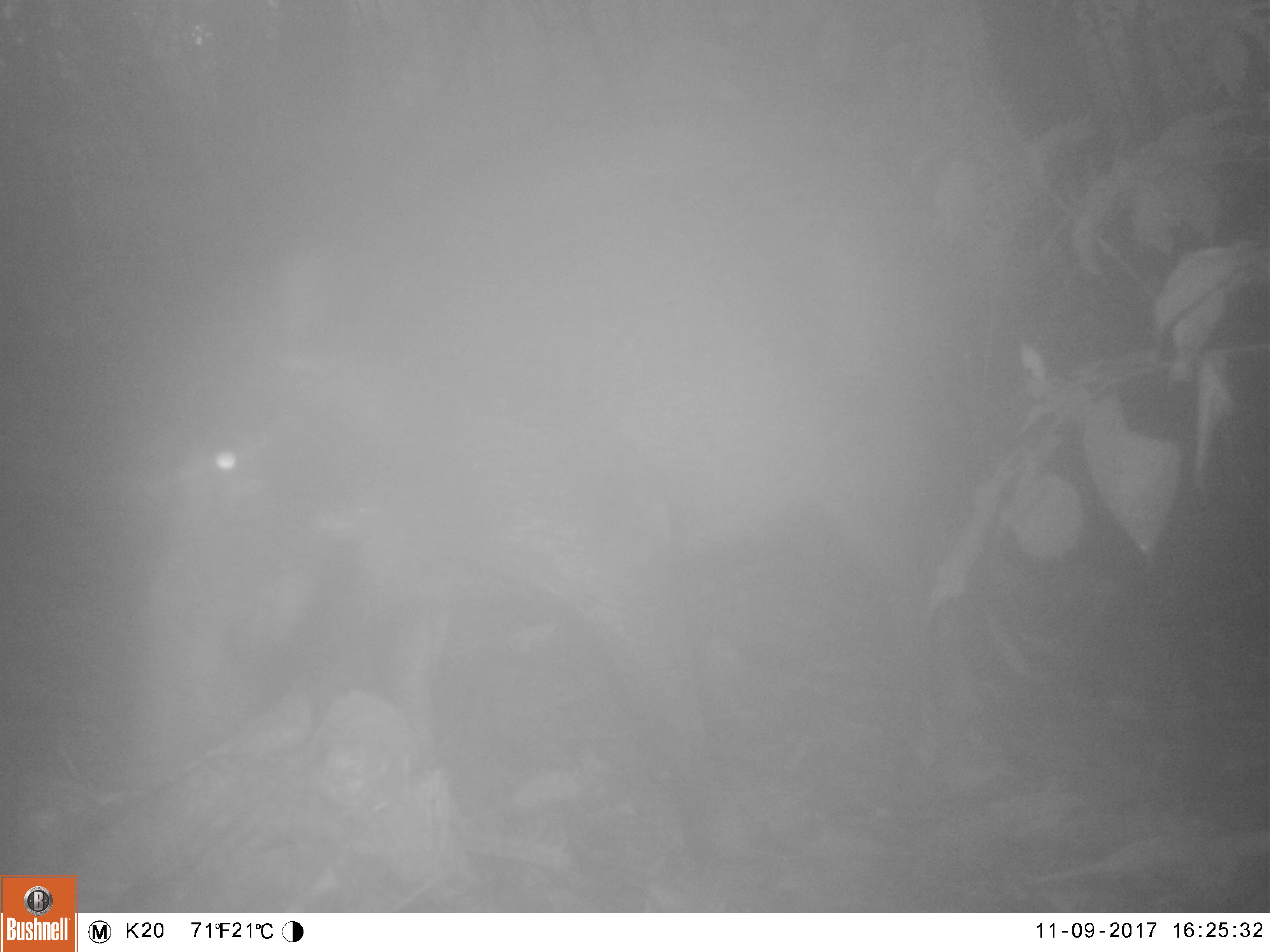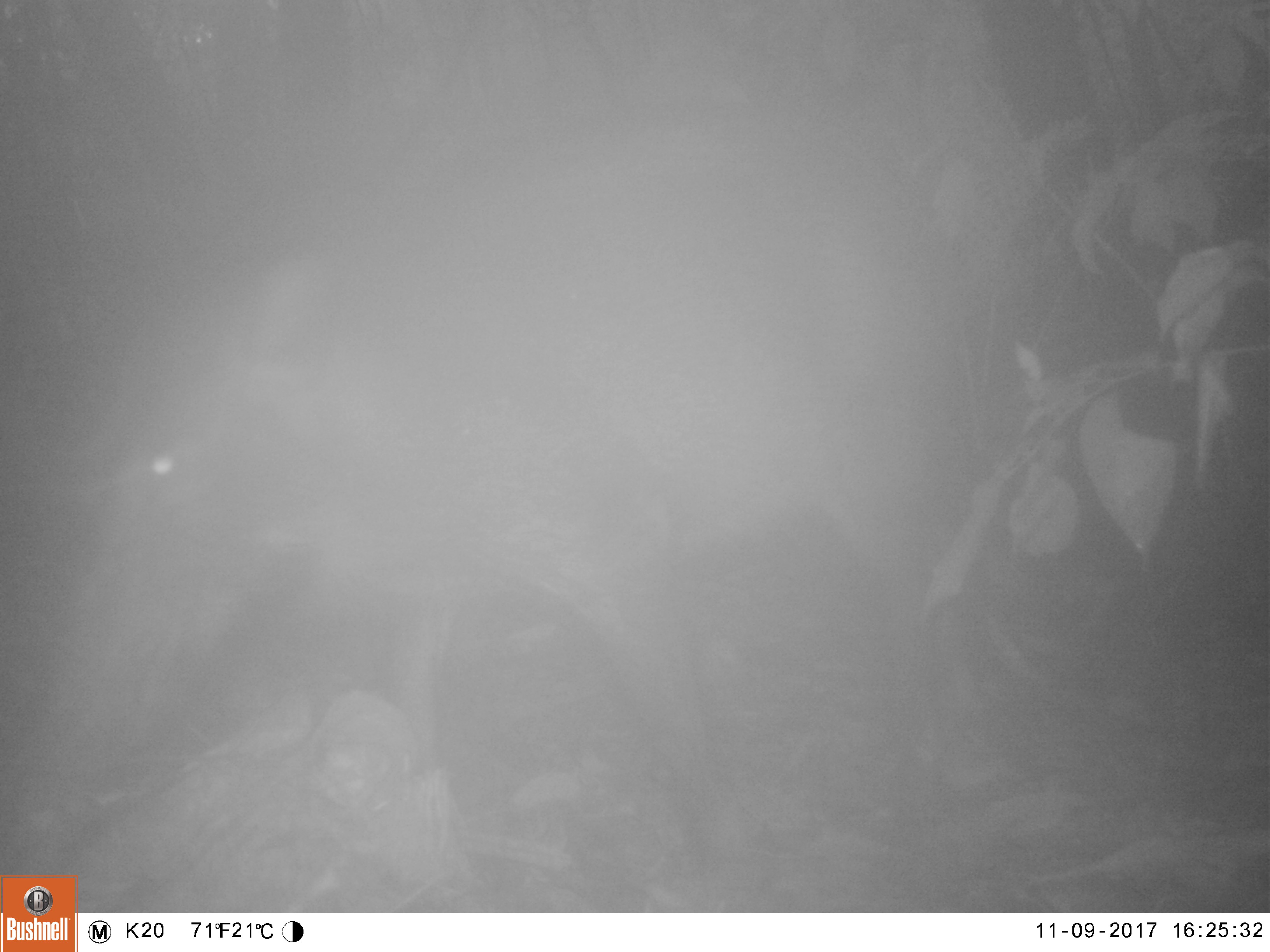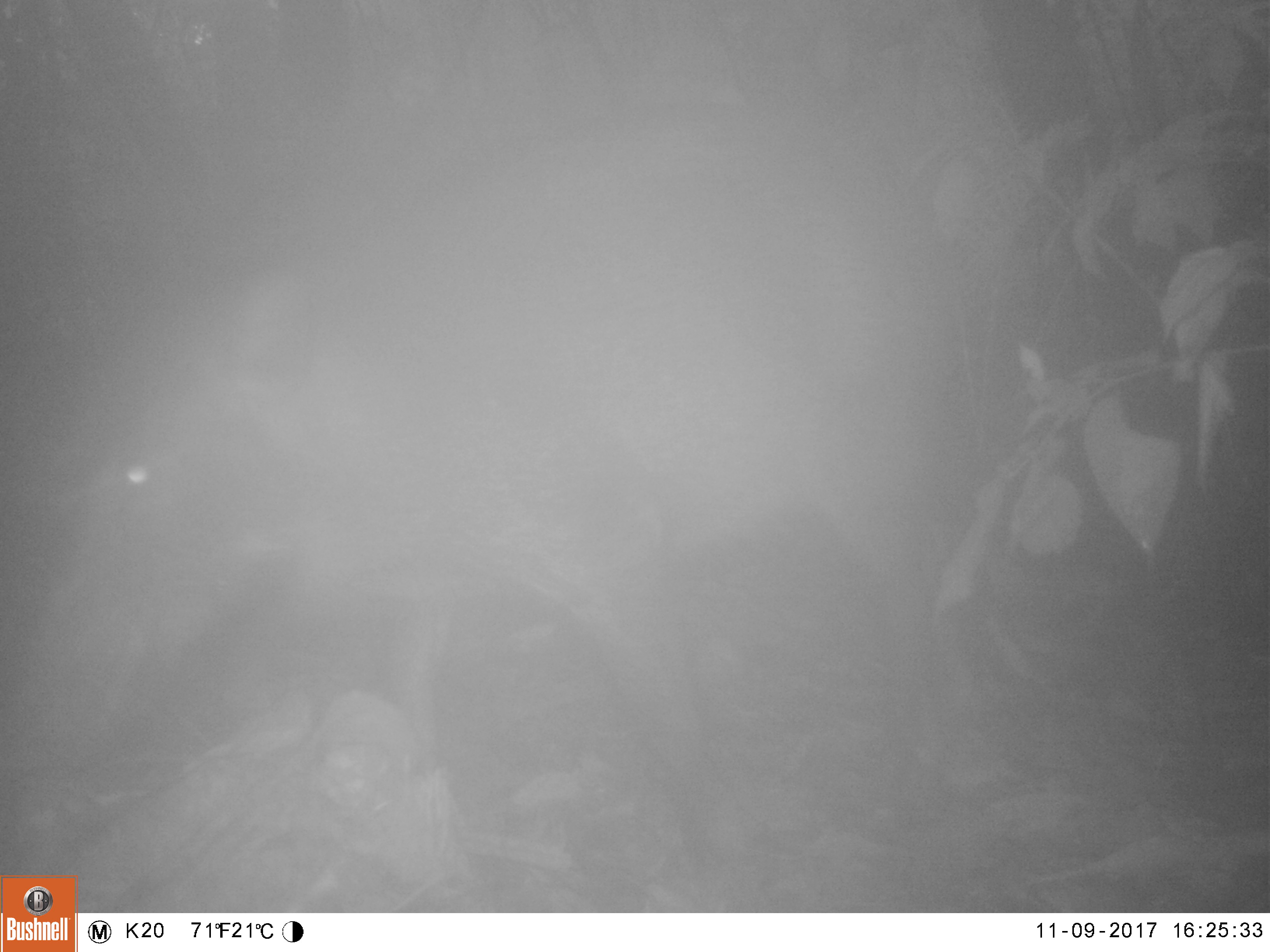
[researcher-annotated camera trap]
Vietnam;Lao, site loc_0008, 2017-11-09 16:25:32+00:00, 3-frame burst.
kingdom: Animalia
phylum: Chordata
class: Mammalia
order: Artiodactyla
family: Suidae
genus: Sus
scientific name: Sus scrofa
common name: eurasian wild pig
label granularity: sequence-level